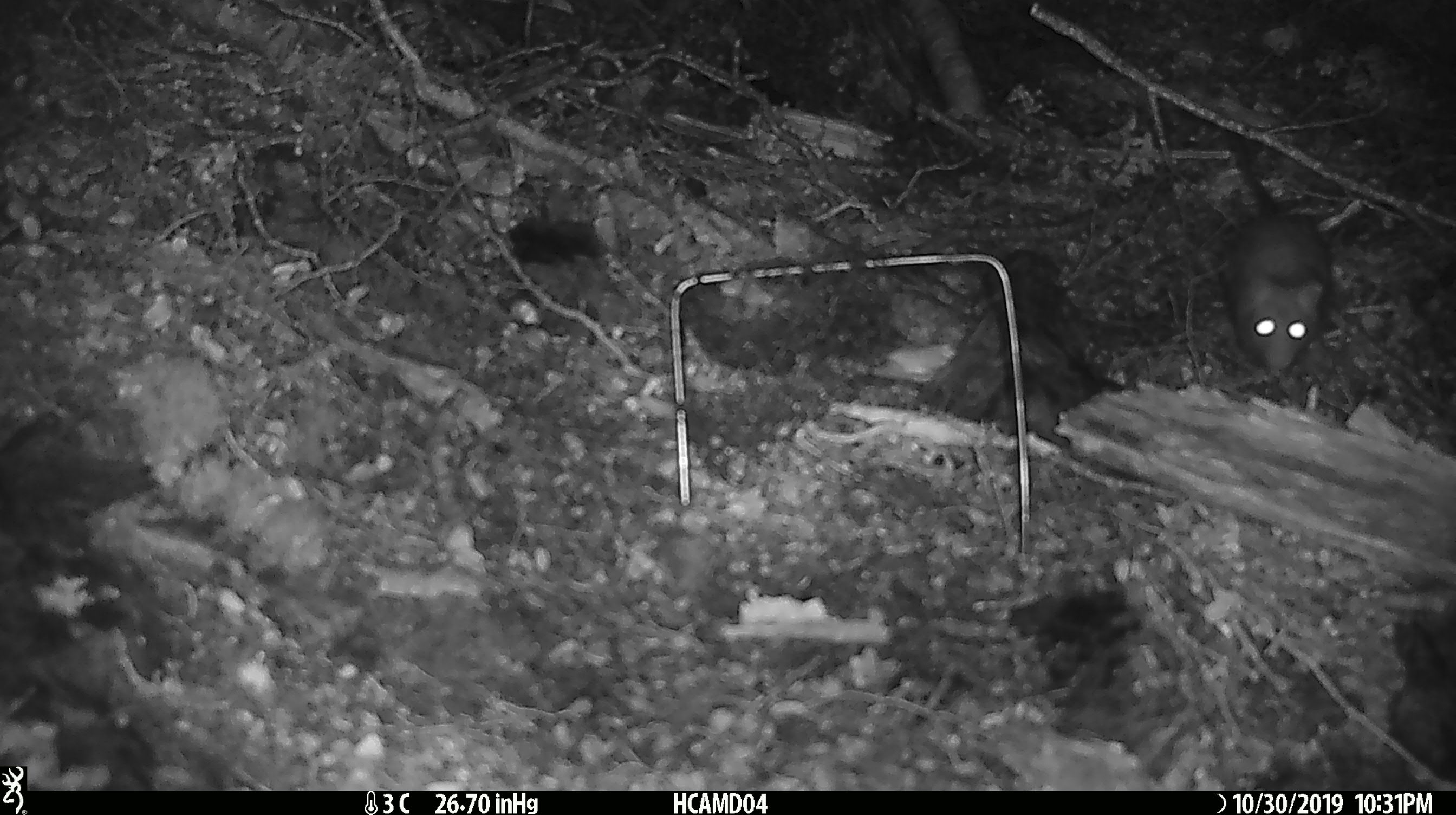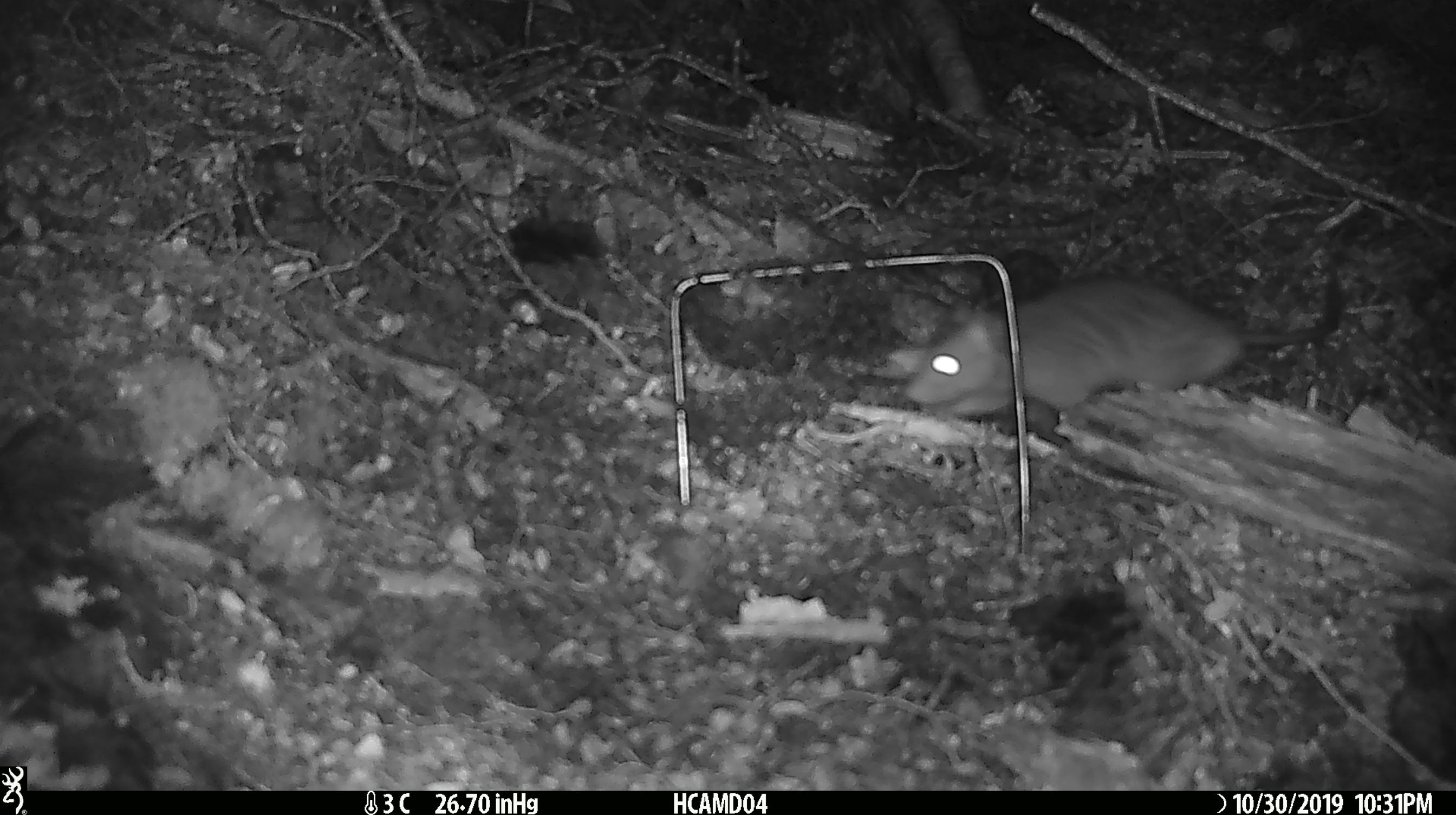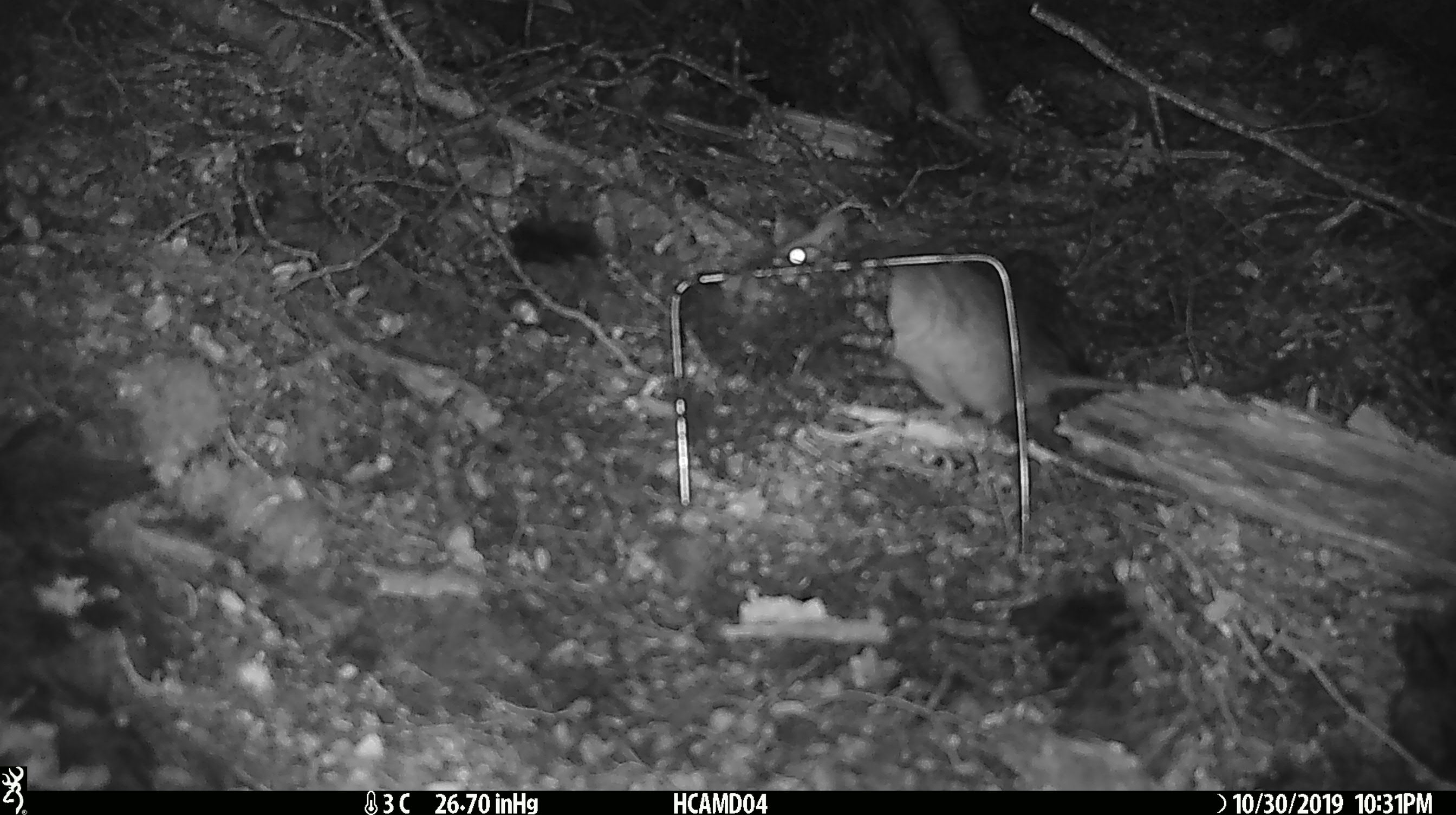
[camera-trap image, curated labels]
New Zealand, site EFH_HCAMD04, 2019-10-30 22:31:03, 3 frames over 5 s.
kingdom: Animalia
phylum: Chordata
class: Mammalia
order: Rodentia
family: Muridae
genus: Rattus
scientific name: Rattus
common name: rat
Rat (Rattus).